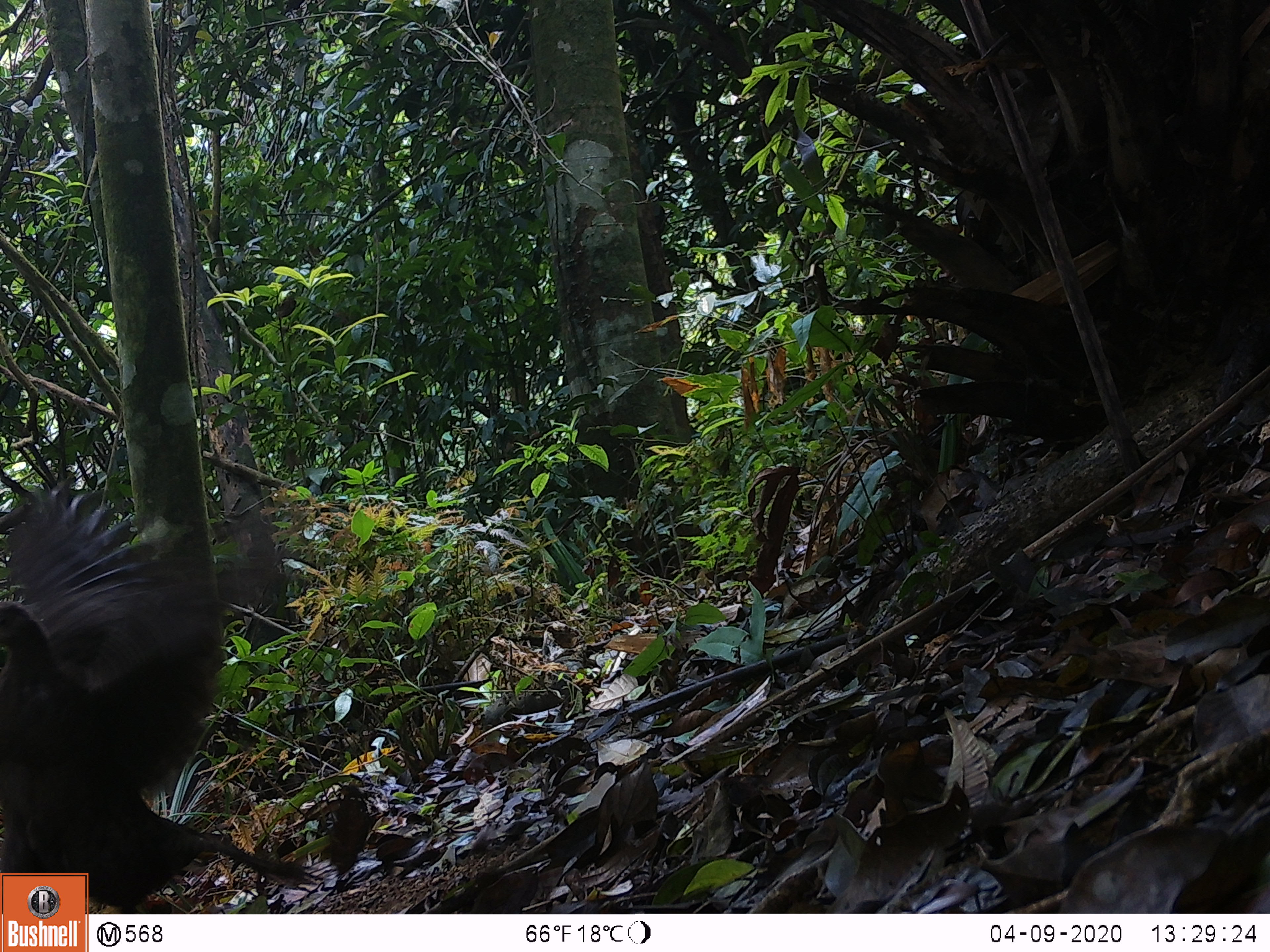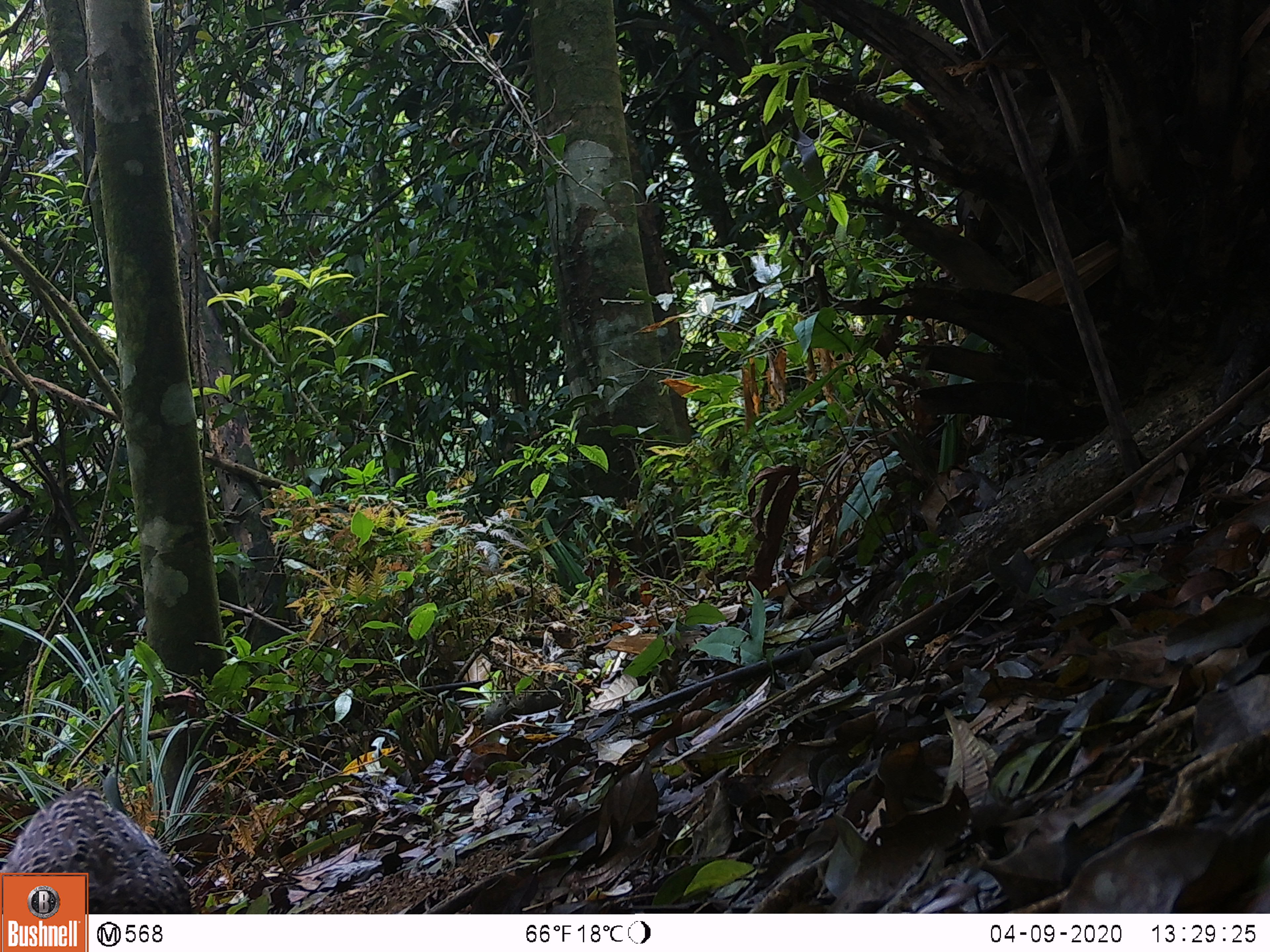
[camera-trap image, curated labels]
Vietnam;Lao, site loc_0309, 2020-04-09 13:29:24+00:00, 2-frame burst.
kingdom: Animalia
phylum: Chordata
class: Aves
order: Galliformes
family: Phasianidae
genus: Polyplectron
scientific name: Polyplectron bicalcaratum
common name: gray peacock-pheasant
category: grey peacock pheasant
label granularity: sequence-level